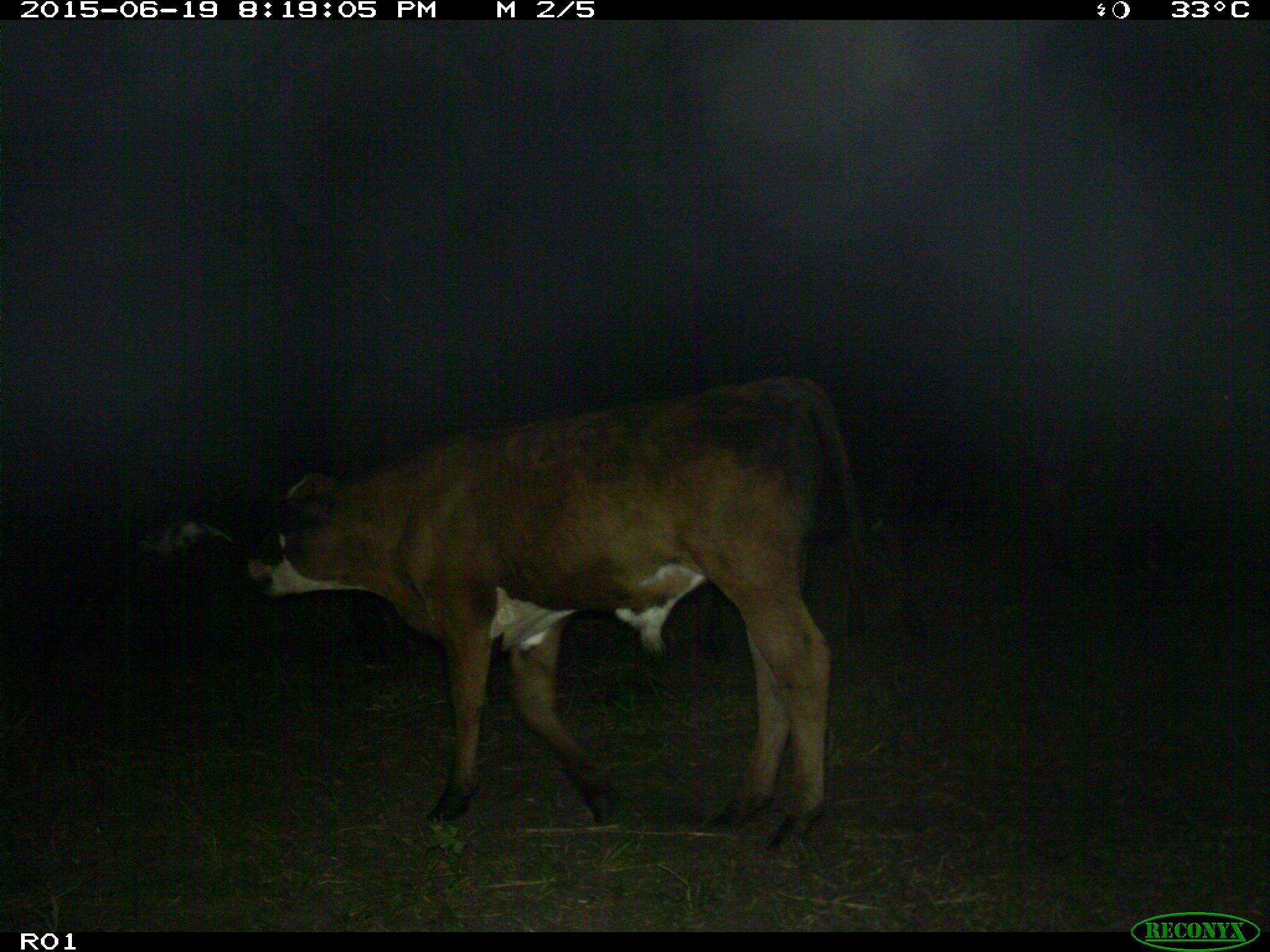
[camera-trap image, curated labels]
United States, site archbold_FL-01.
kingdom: Animalia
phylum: Chordata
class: Mammalia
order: Artiodactyla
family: Bovidae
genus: Bos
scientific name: Bos taurus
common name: domestic cow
Bos taurus (domestic cow).